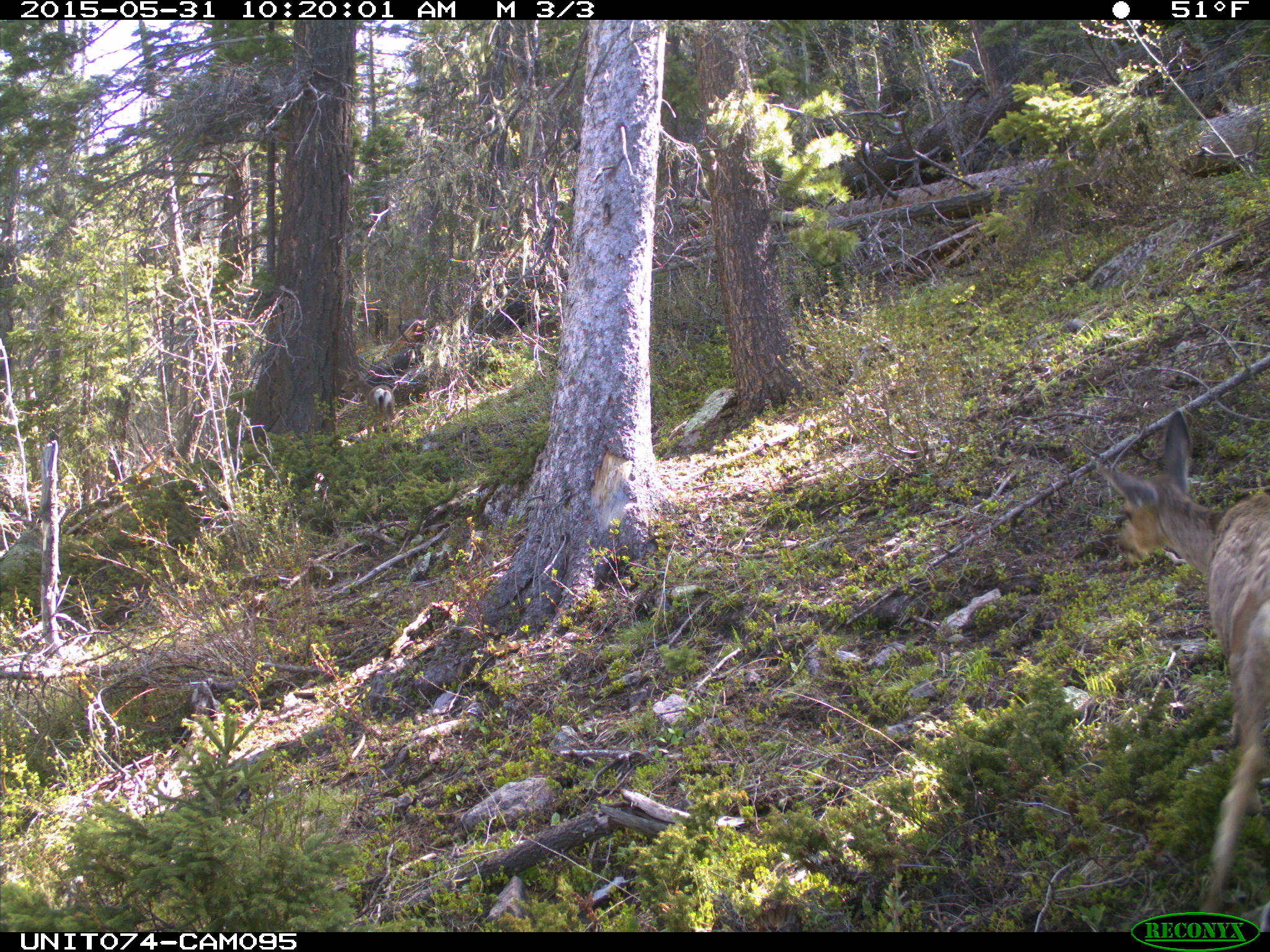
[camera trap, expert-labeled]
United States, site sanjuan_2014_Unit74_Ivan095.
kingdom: Animalia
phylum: Chordata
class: Mammalia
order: Artiodactyla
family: Cervidae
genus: Odocoileus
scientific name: Odocoileus hemionus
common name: mule deer